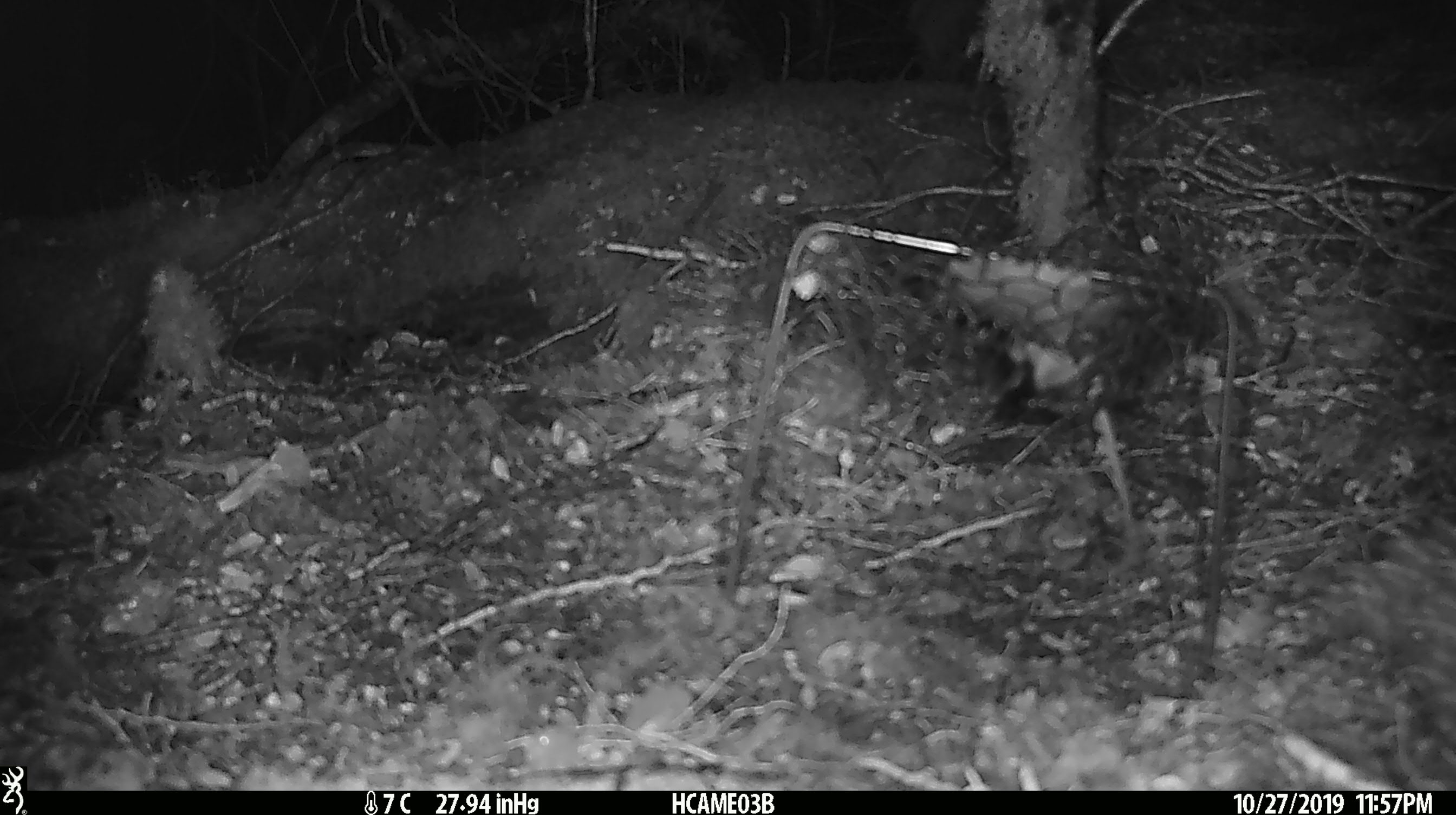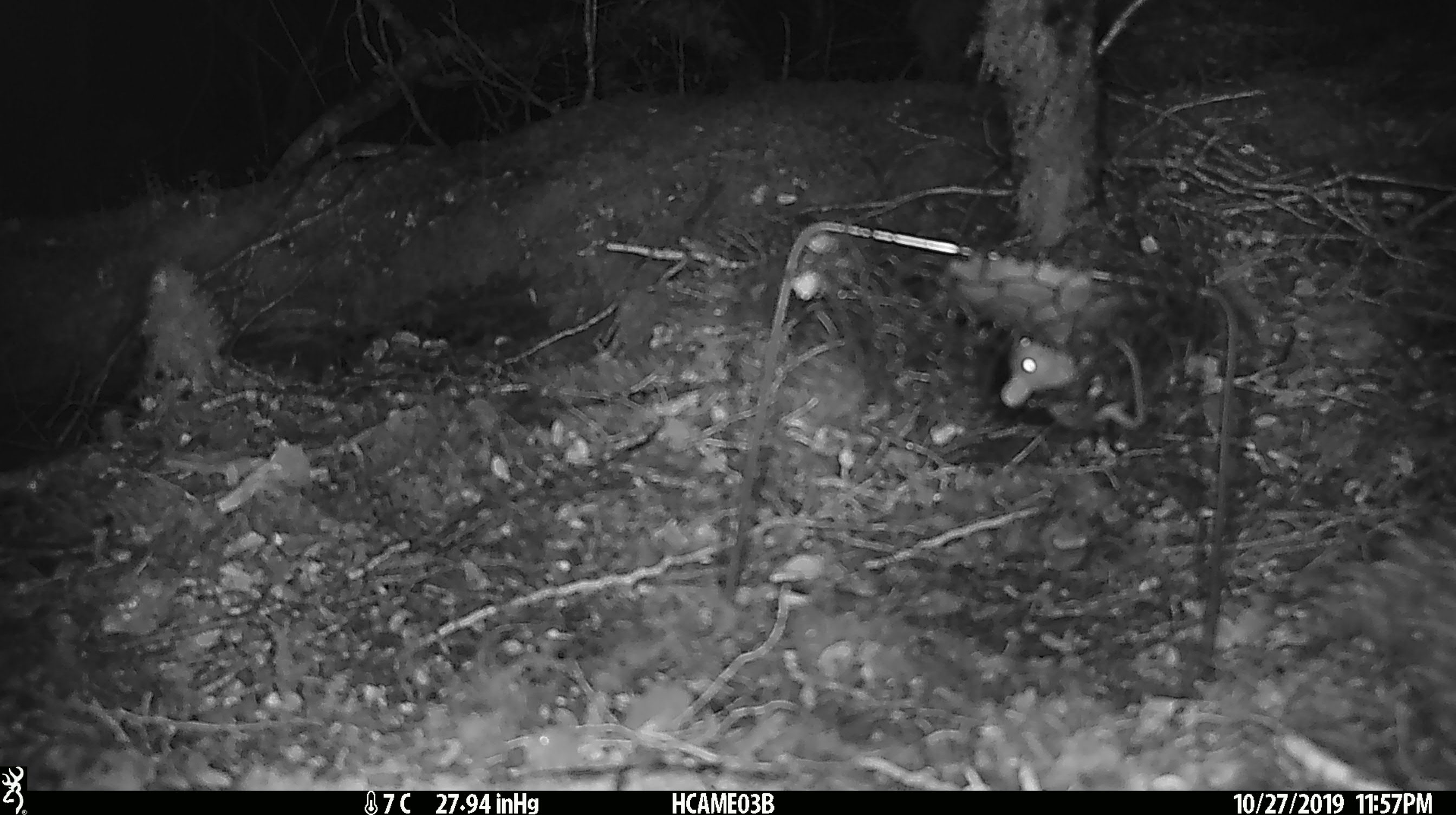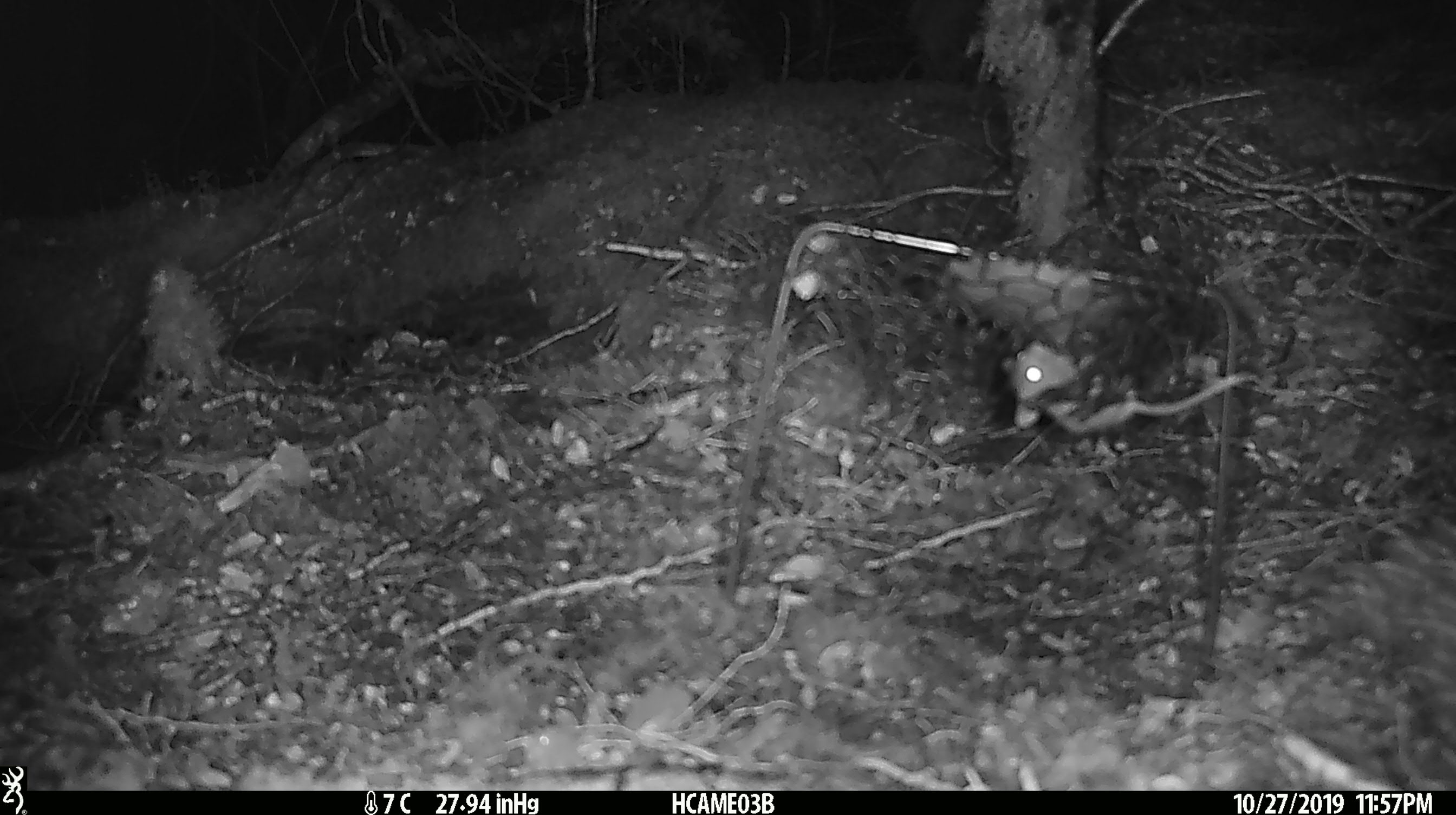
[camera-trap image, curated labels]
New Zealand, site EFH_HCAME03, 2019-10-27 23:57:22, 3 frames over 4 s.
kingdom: Animalia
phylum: Chordata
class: Mammalia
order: Rodentia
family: Muridae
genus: Mus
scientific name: Mus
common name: mouse